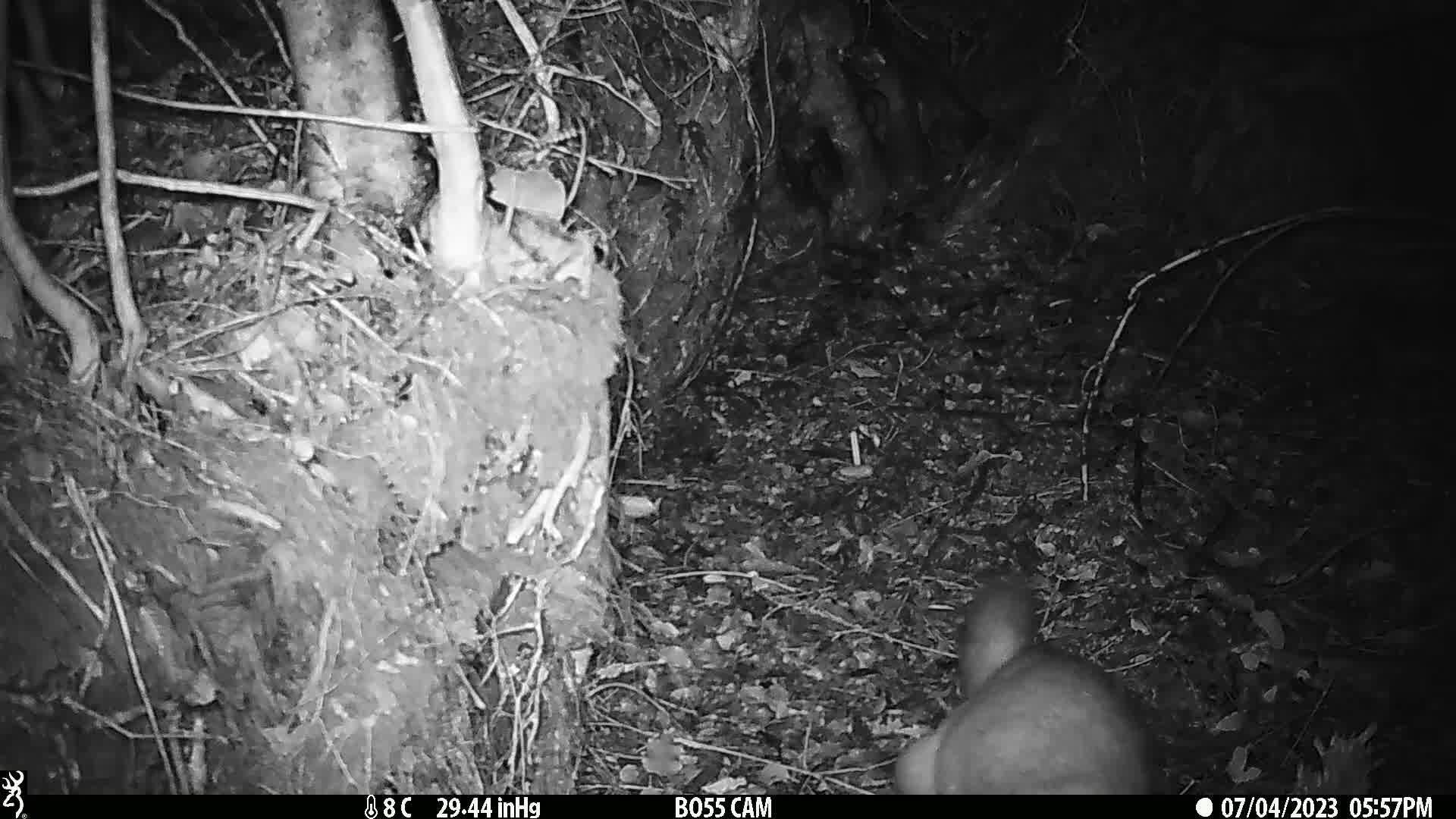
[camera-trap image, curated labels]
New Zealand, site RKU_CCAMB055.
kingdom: Animalia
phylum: Chordata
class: Mammalia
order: Diprotodontia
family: Phalangeridae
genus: Trichosurus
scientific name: Trichosurus vulpecula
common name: common brushtail possum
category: possum